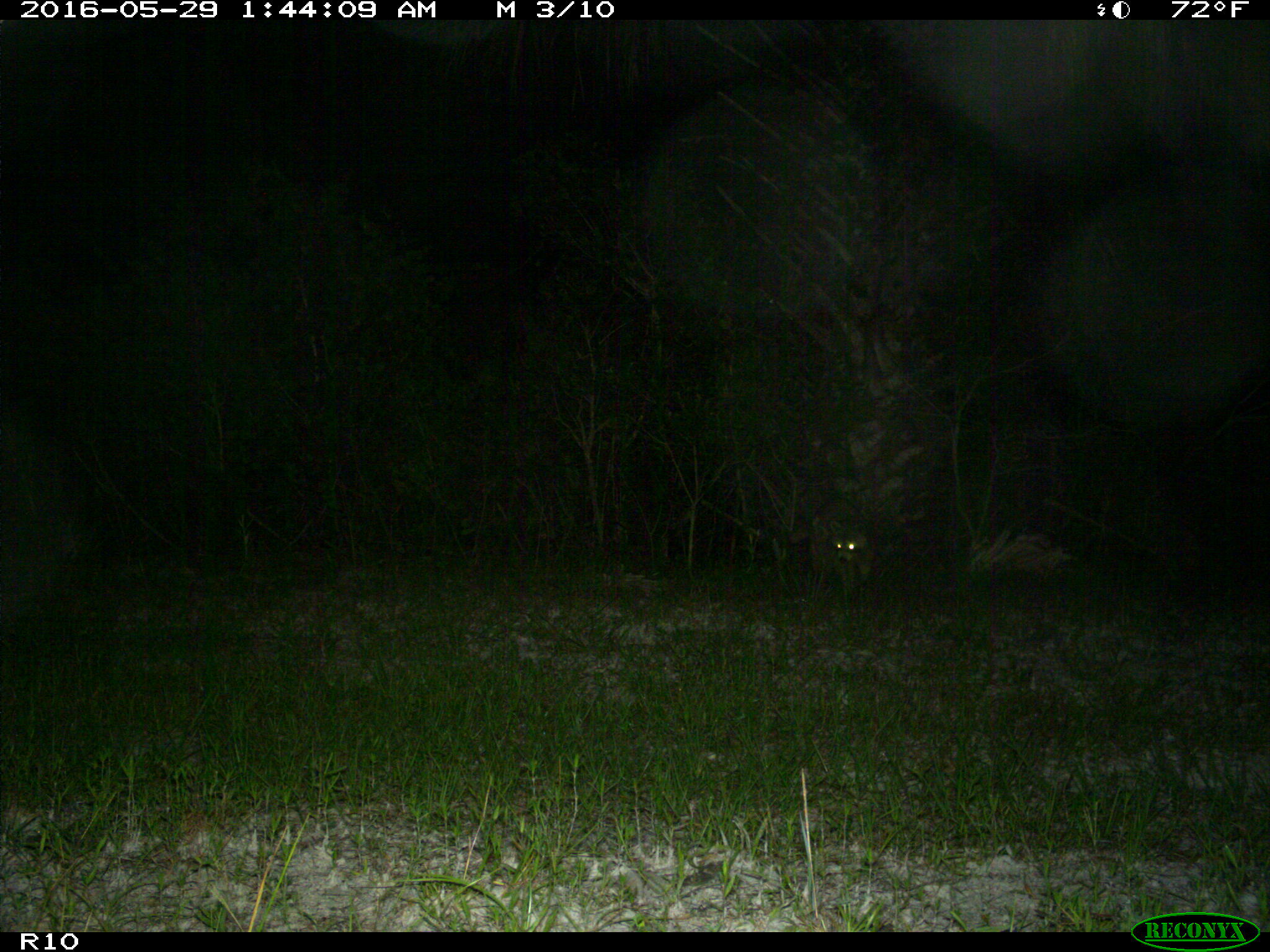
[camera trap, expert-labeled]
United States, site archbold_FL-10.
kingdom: Animalia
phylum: Chordata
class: Mammalia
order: Carnivora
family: Procyonidae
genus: Procyon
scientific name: Procyon lotor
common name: common raccoon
Procyon lotor (common raccoon).